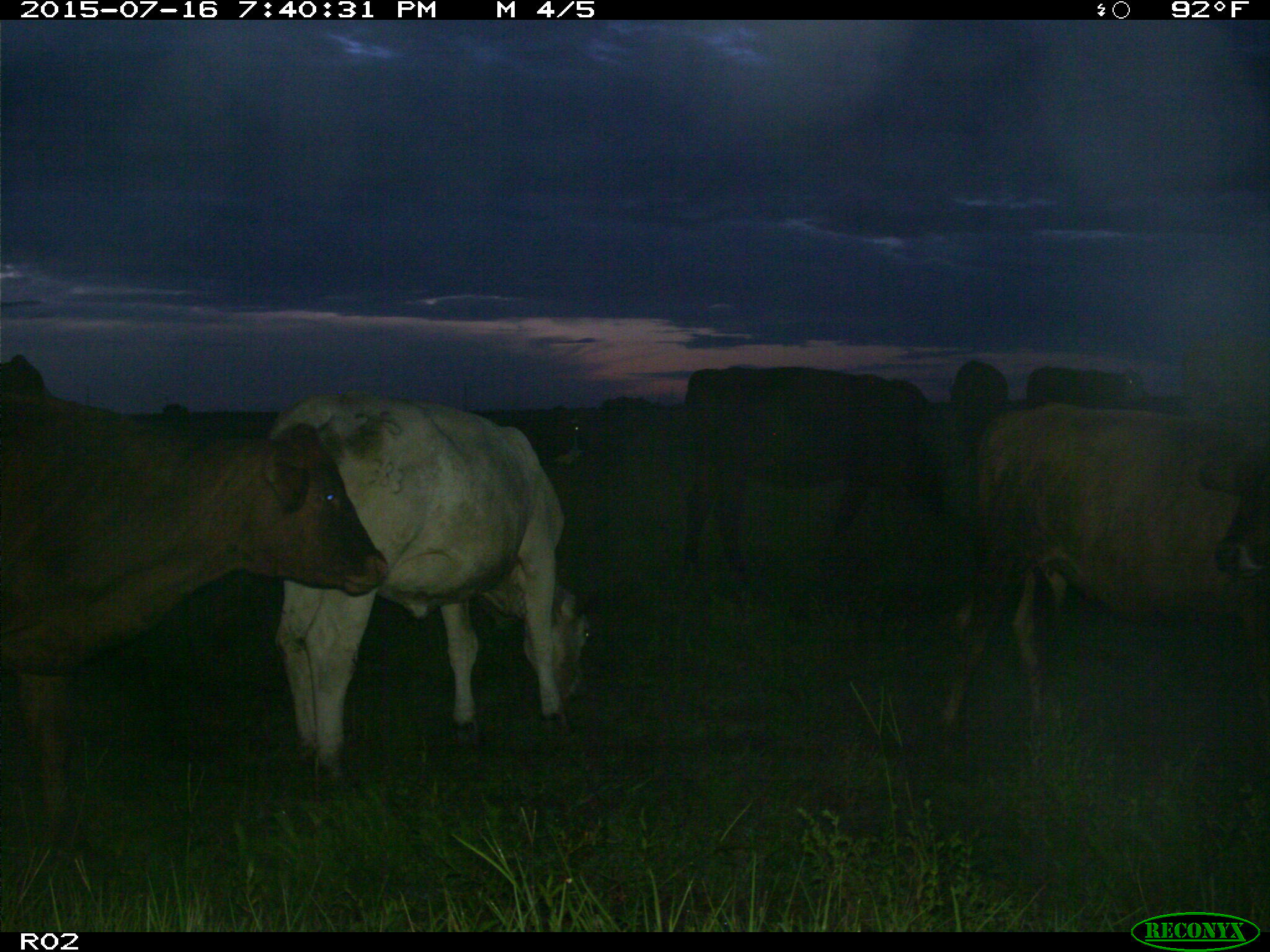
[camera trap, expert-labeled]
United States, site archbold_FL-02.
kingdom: Animalia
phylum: Chordata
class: Mammalia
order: Artiodactyla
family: Bovidae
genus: Bos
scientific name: Bos taurus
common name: domestic cow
Bos taurus (domestic cow).